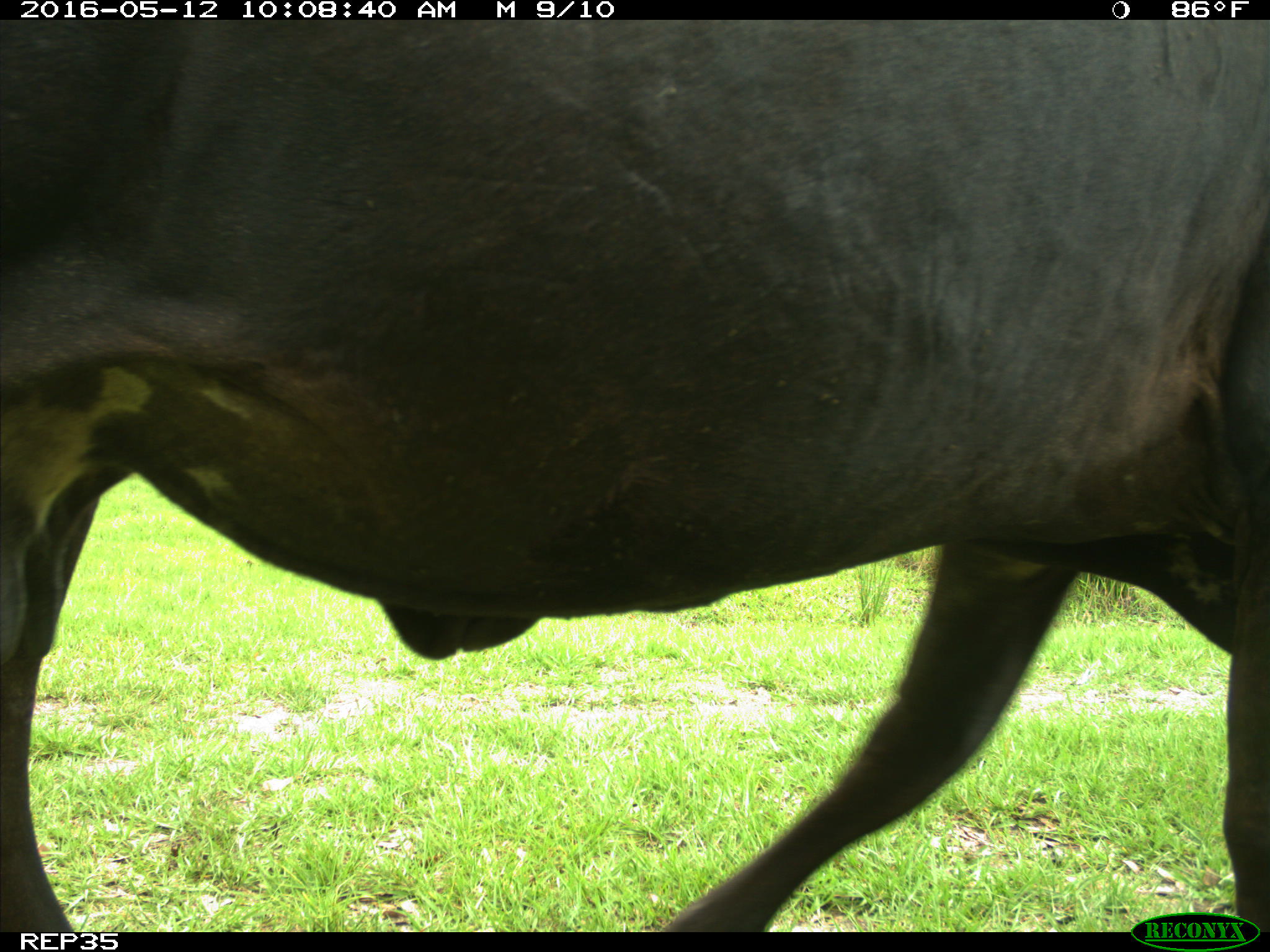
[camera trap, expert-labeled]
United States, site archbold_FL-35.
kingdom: Animalia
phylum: Chordata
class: Mammalia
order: Artiodactyla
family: Bovidae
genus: Bos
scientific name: Bos taurus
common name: domestic cow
Bos taurus (domestic cow).